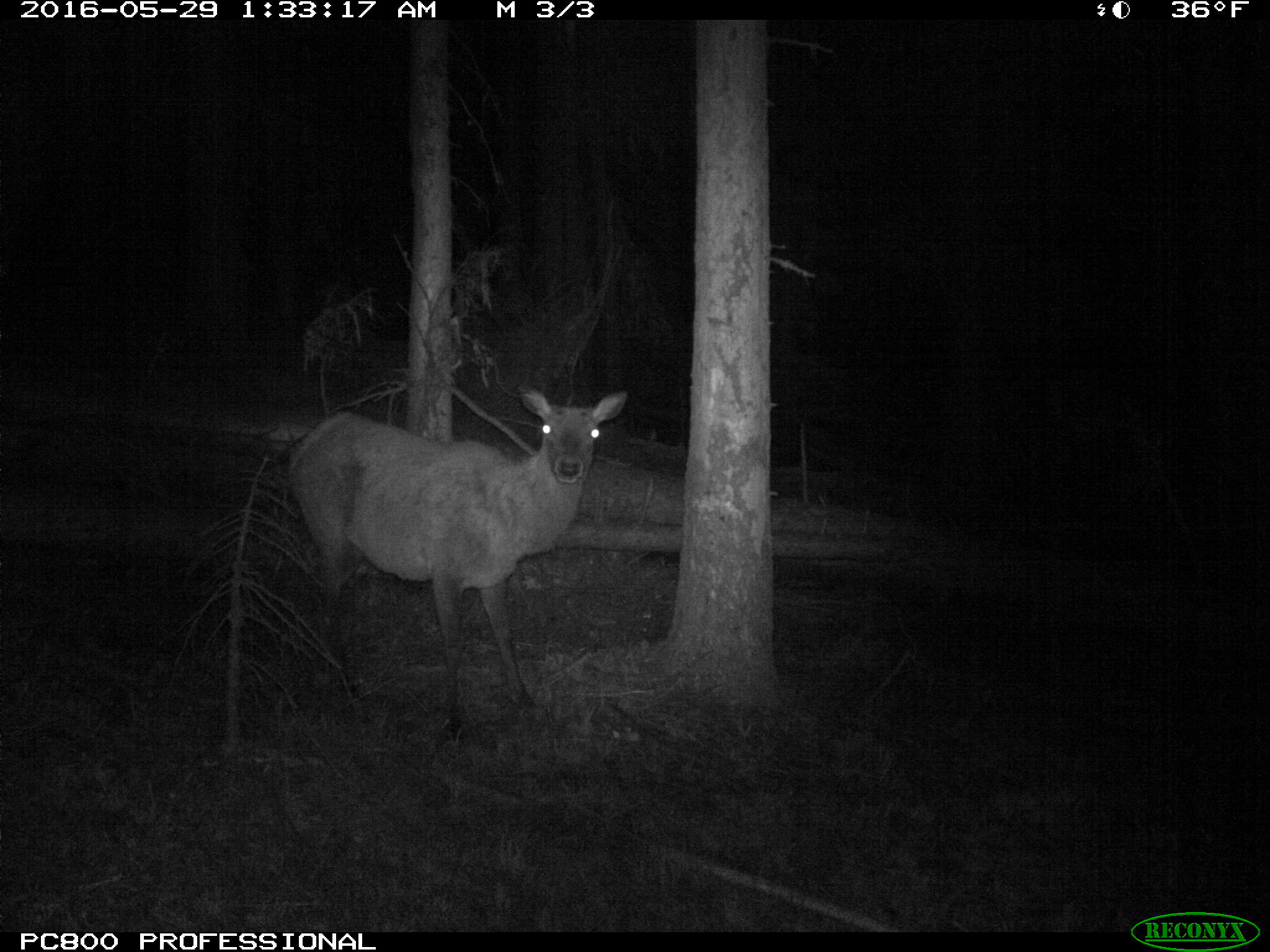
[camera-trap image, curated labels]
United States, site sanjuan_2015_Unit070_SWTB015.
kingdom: Animalia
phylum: Chordata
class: Mammalia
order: Artiodactyla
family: Cervidae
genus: Cervus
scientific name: Cervus elaphus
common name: red deer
Cervus elaphus (red deer).